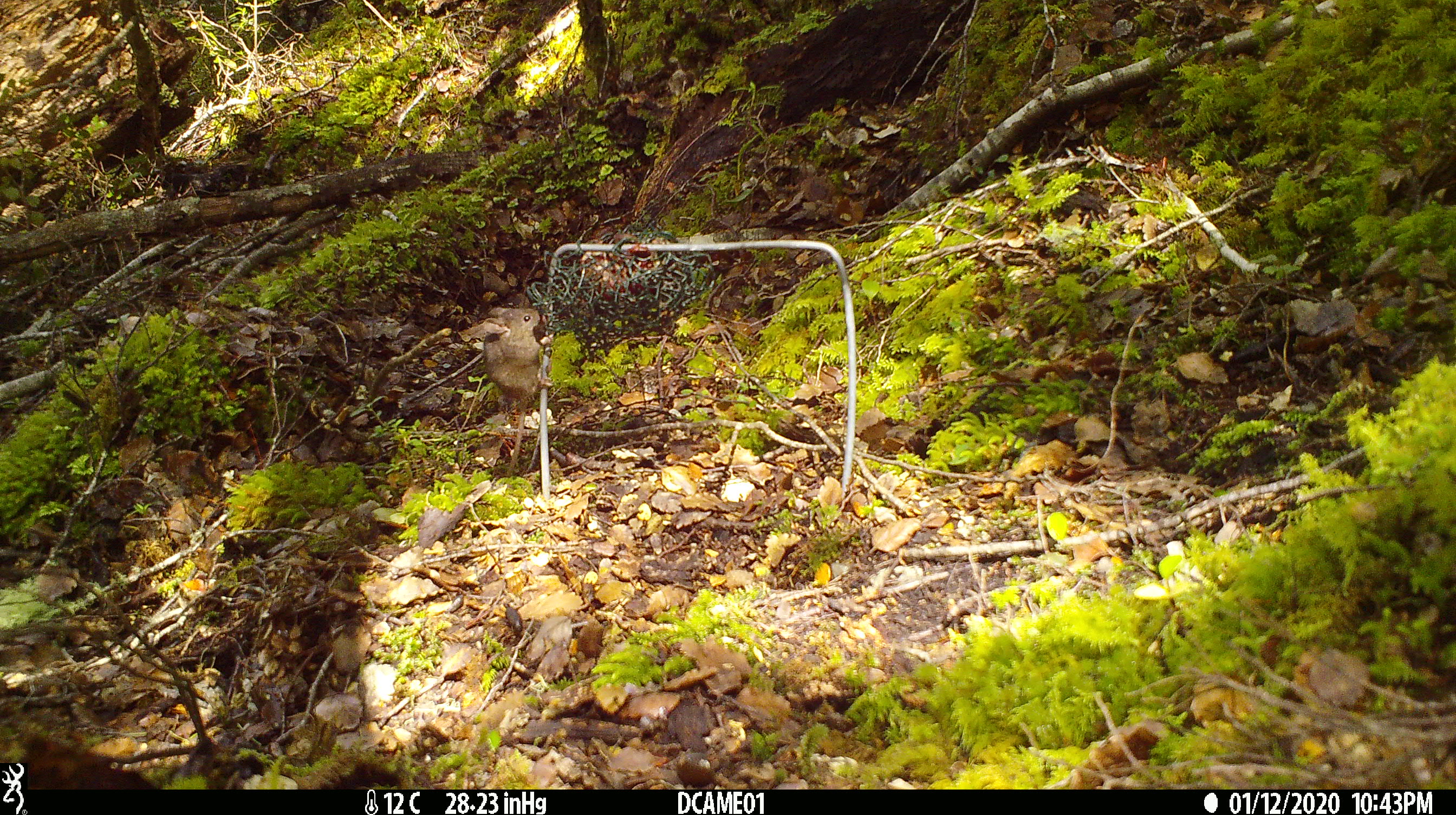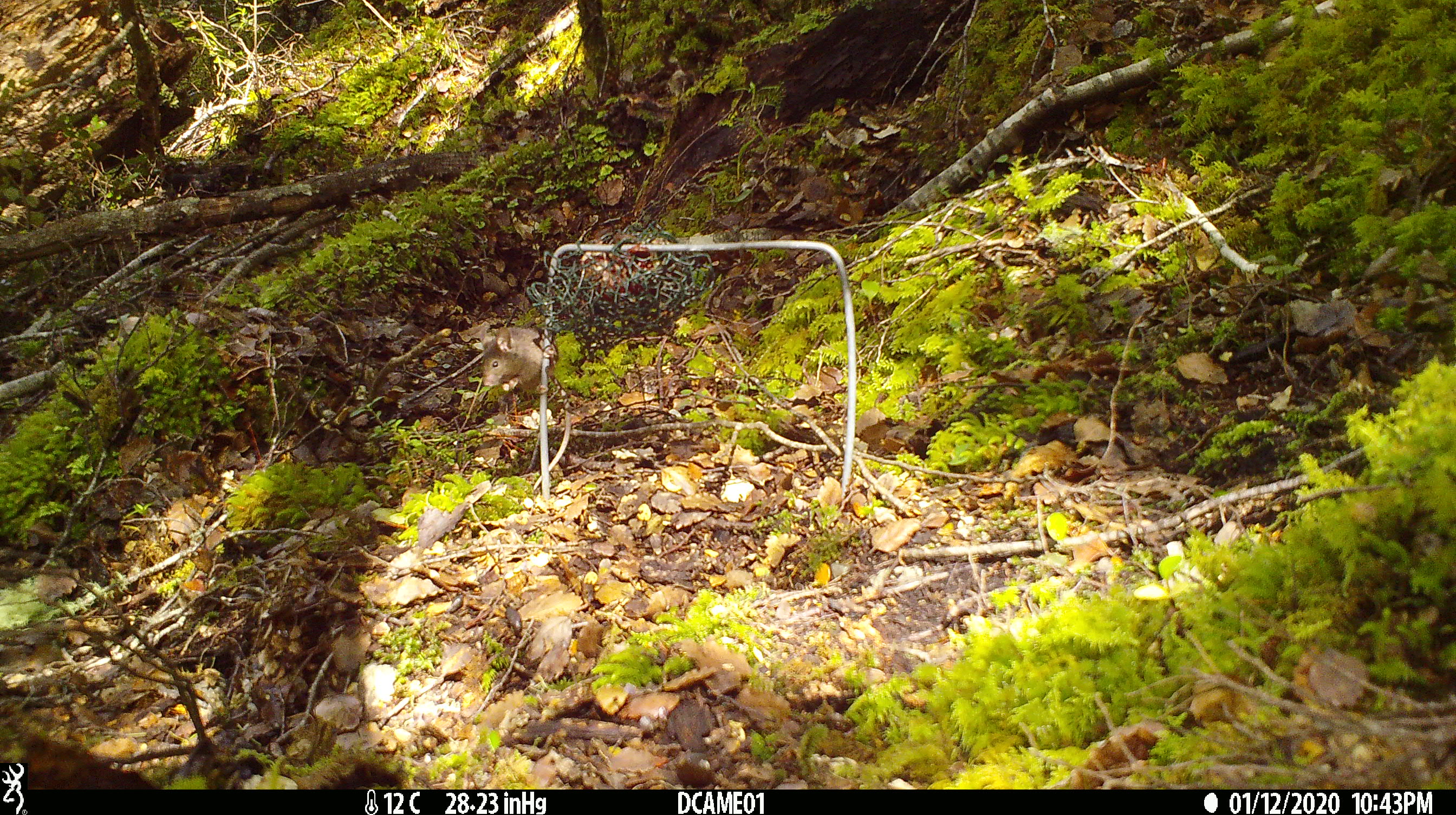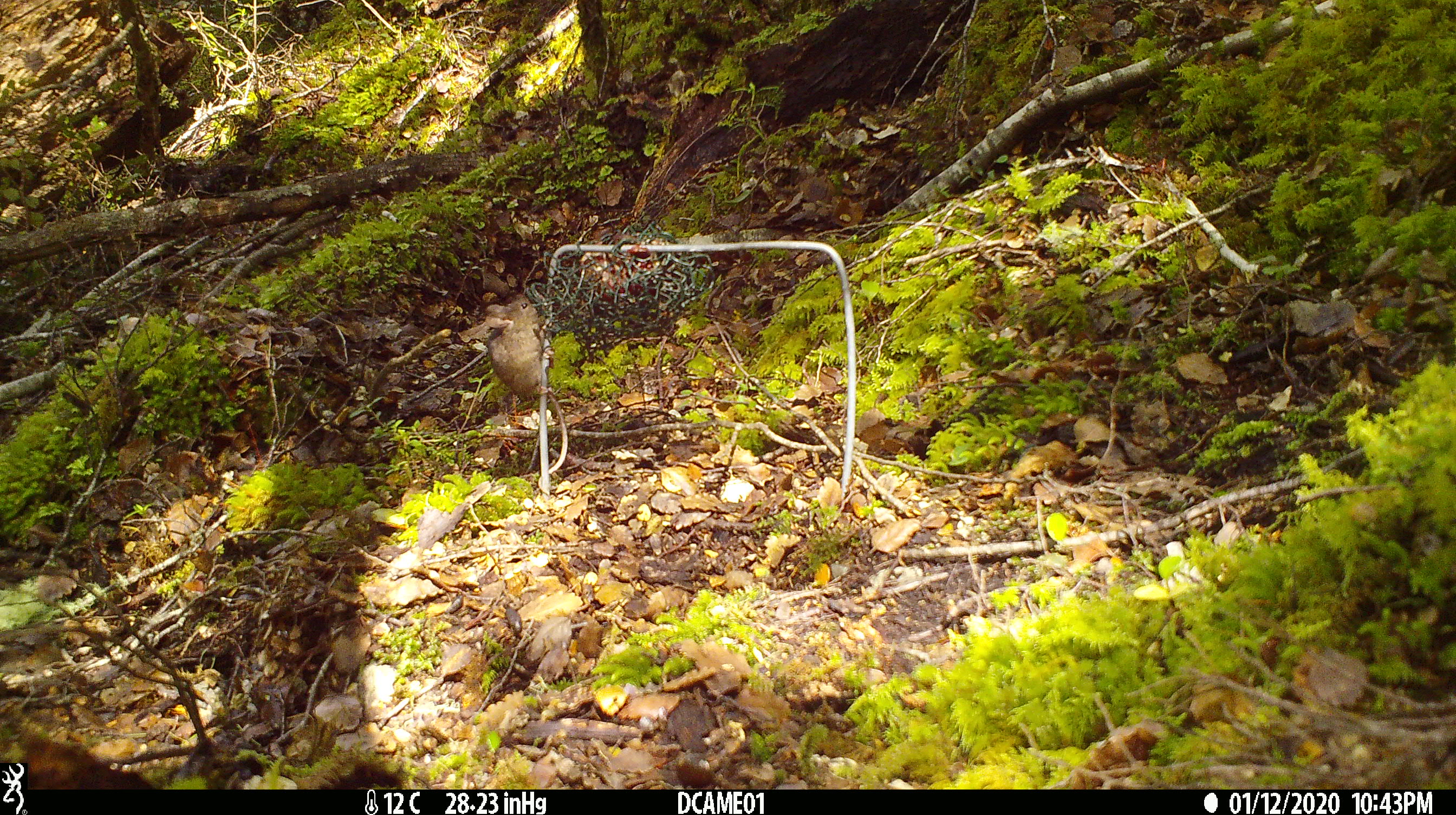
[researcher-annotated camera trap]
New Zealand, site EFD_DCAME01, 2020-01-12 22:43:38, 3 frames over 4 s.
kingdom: Animalia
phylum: Chordata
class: Mammalia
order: Rodentia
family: Muridae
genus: Mus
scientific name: Mus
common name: mouse